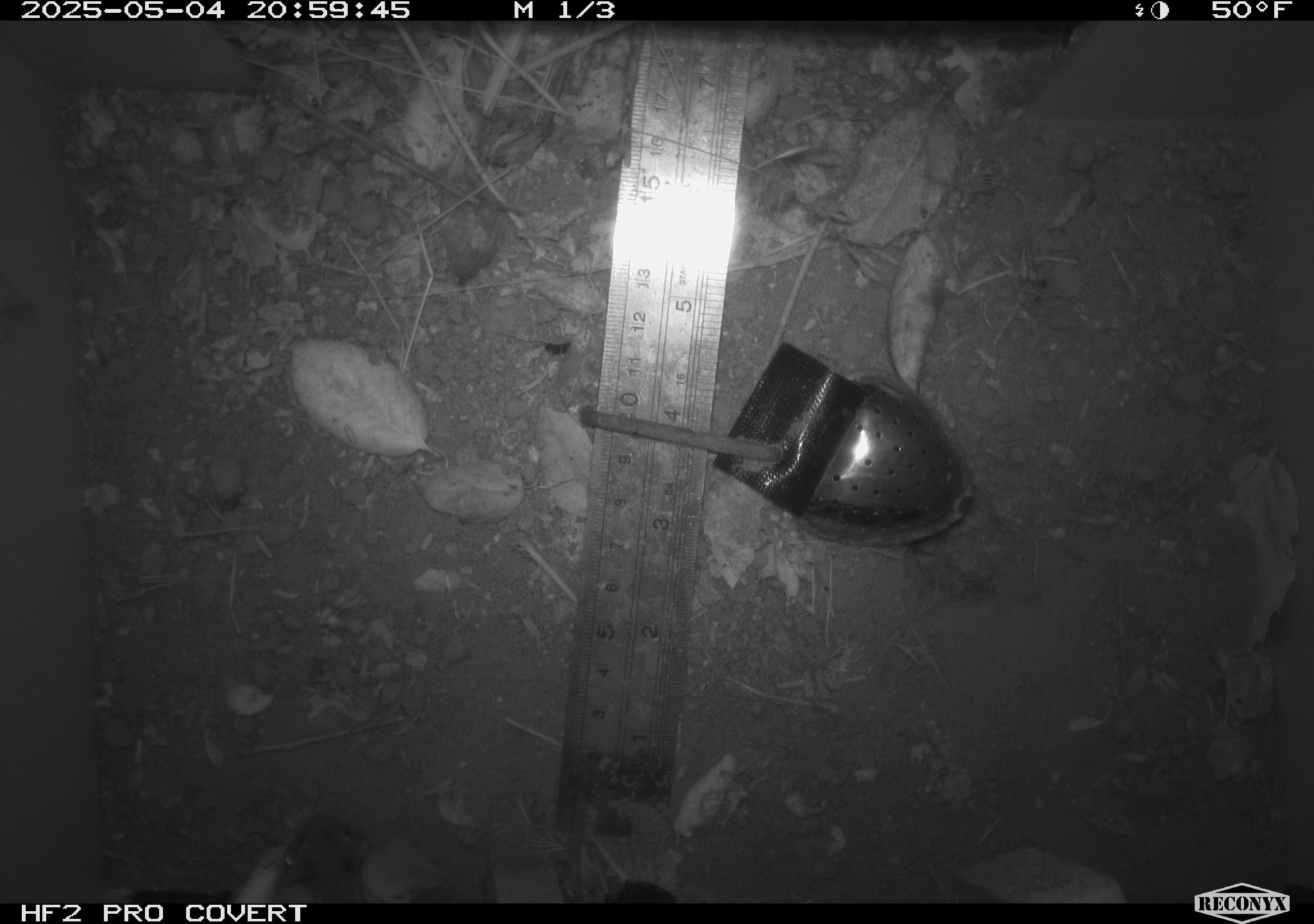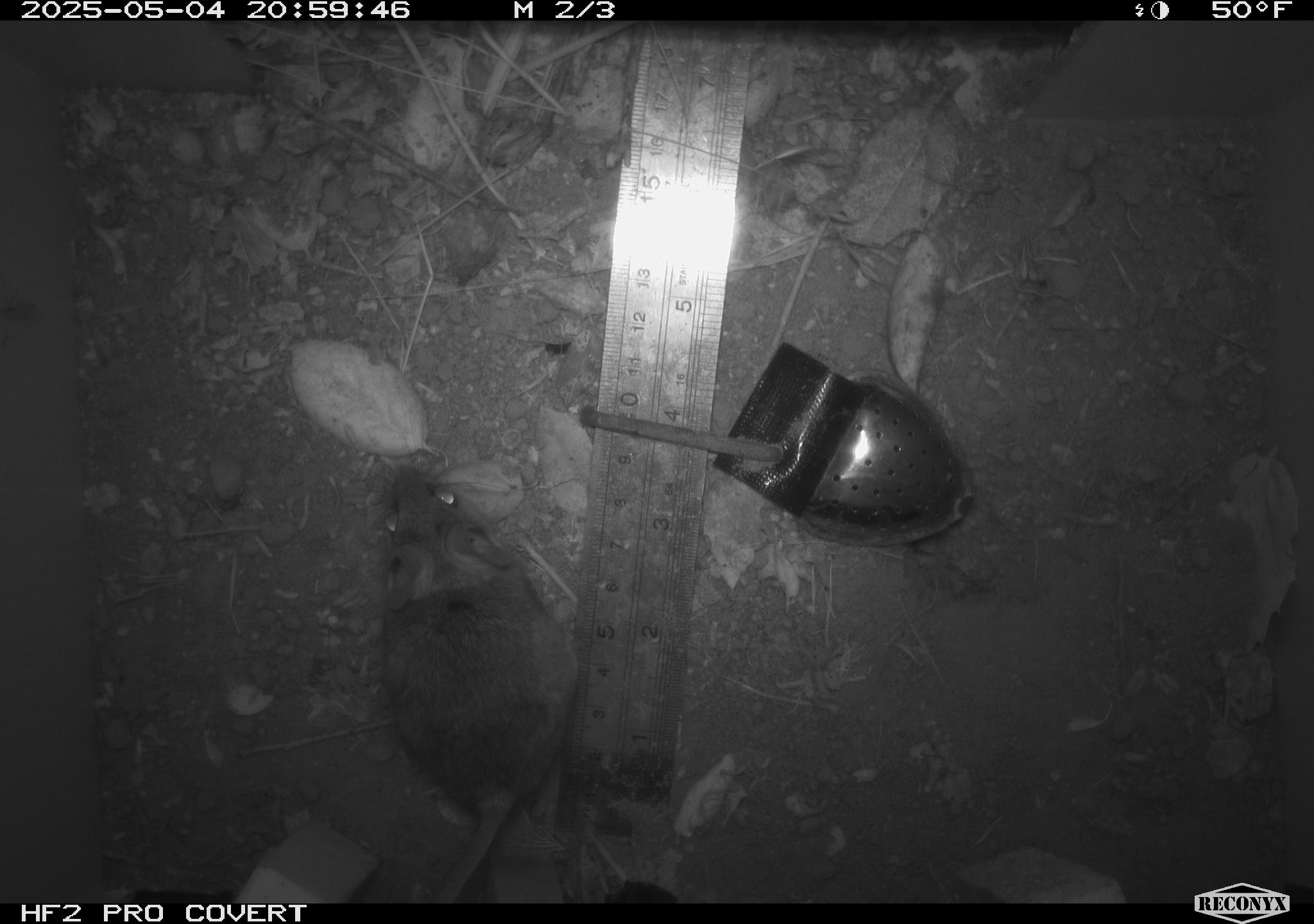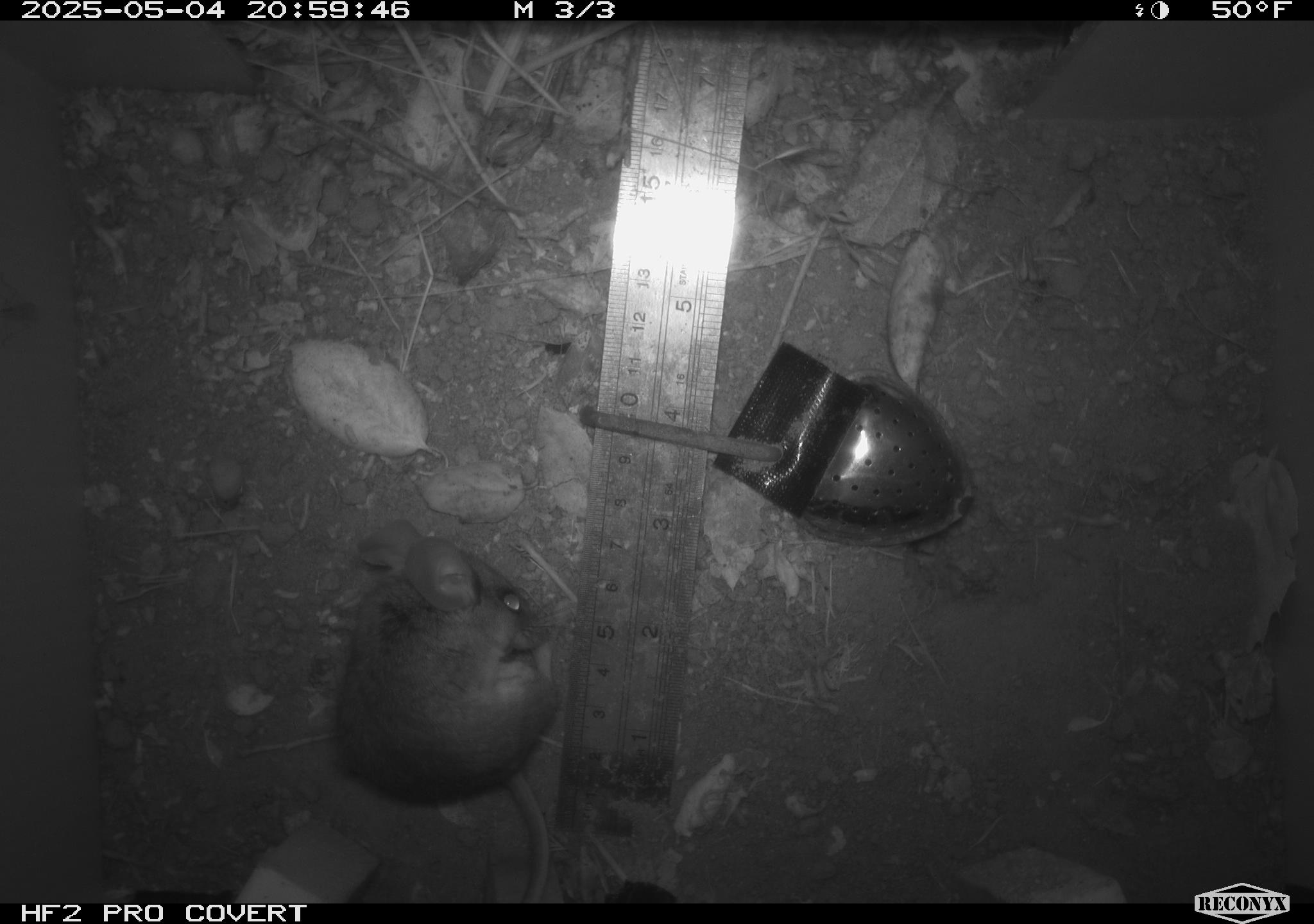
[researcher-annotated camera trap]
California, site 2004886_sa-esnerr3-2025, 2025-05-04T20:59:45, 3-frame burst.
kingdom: Animalia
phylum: Chordata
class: Mammalia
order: Rodentia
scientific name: Rodentia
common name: rodent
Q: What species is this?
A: Rodent (Rodentia).